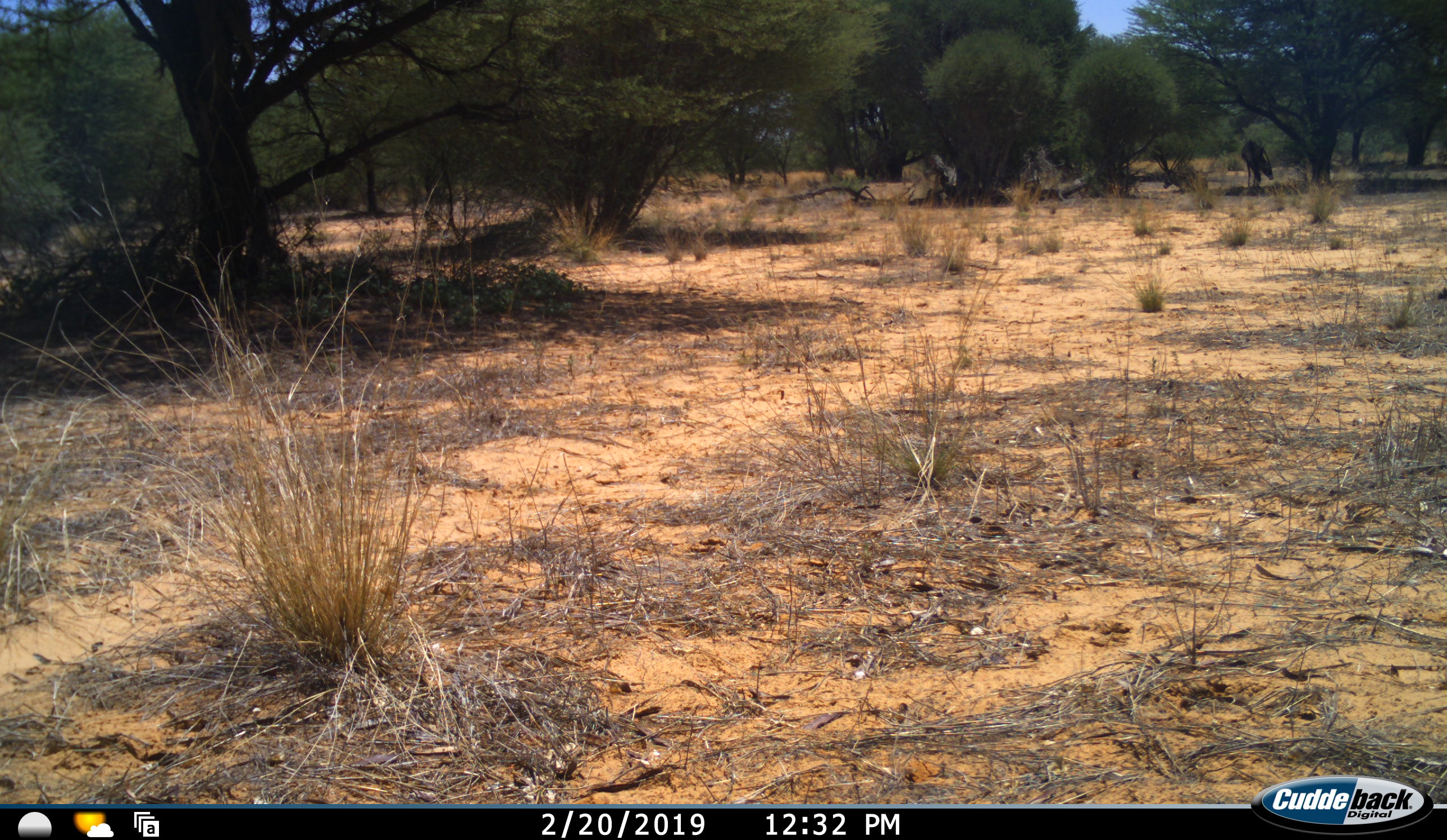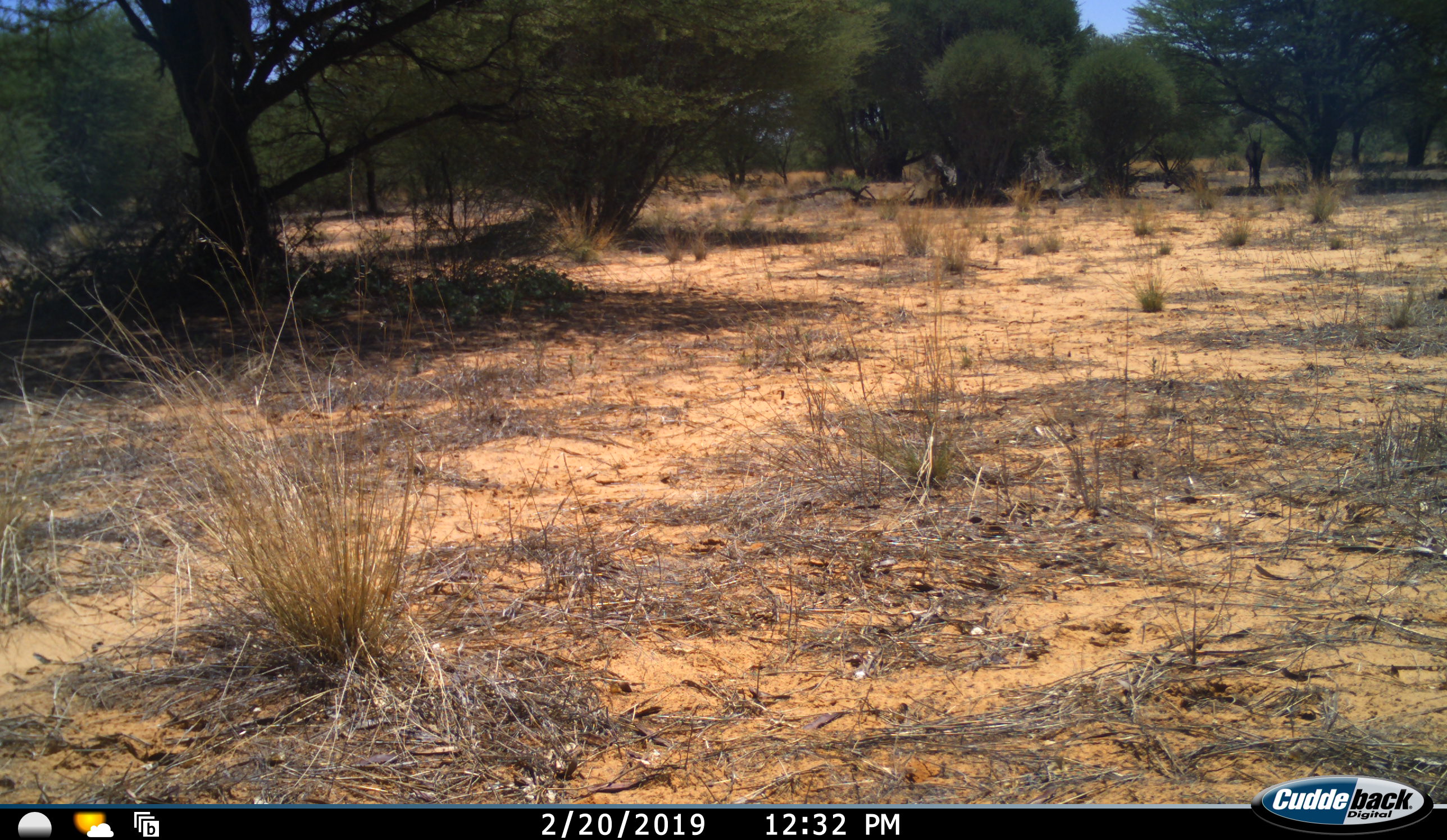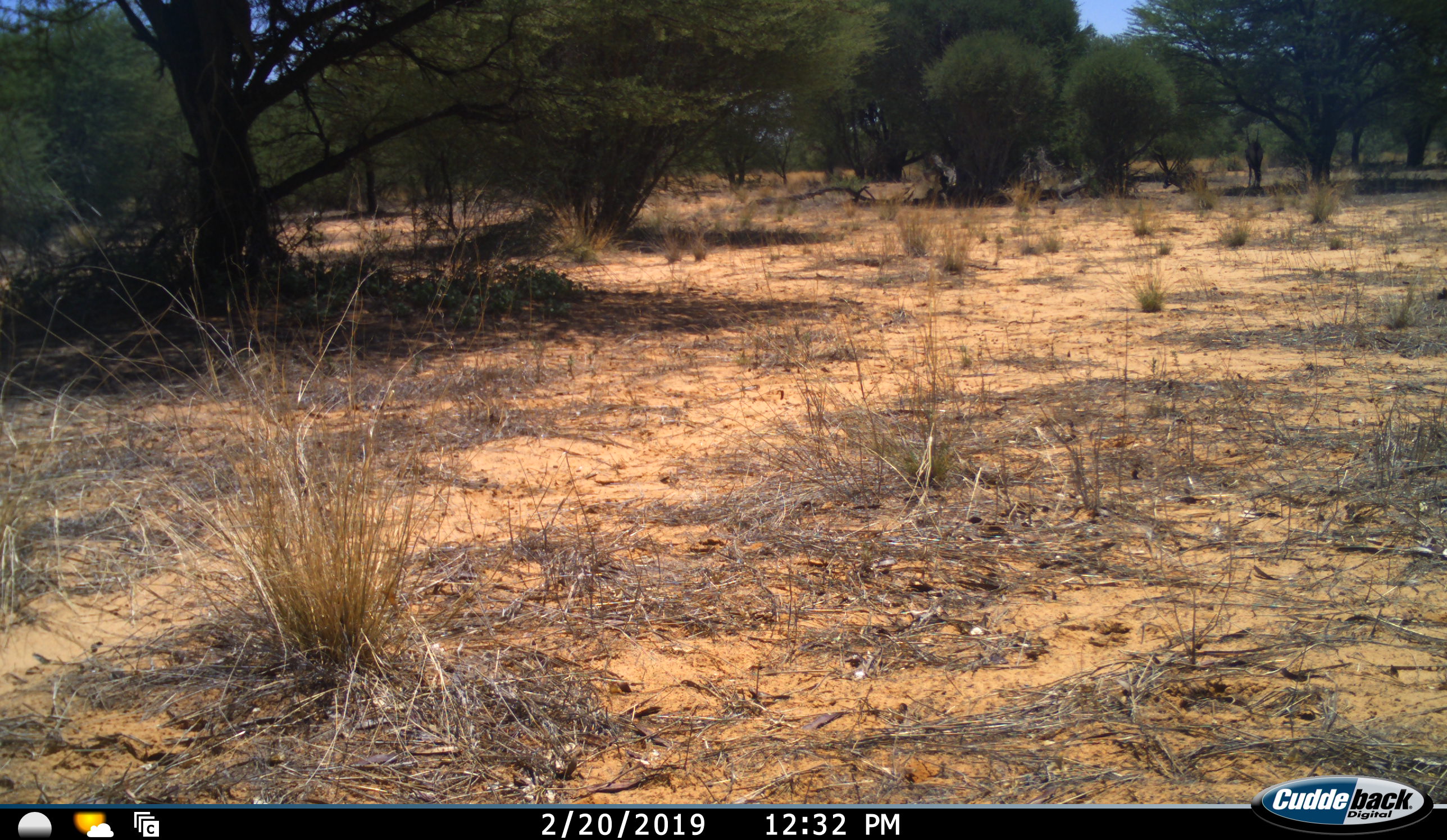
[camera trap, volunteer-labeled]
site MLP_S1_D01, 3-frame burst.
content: unidentified animal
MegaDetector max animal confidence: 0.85